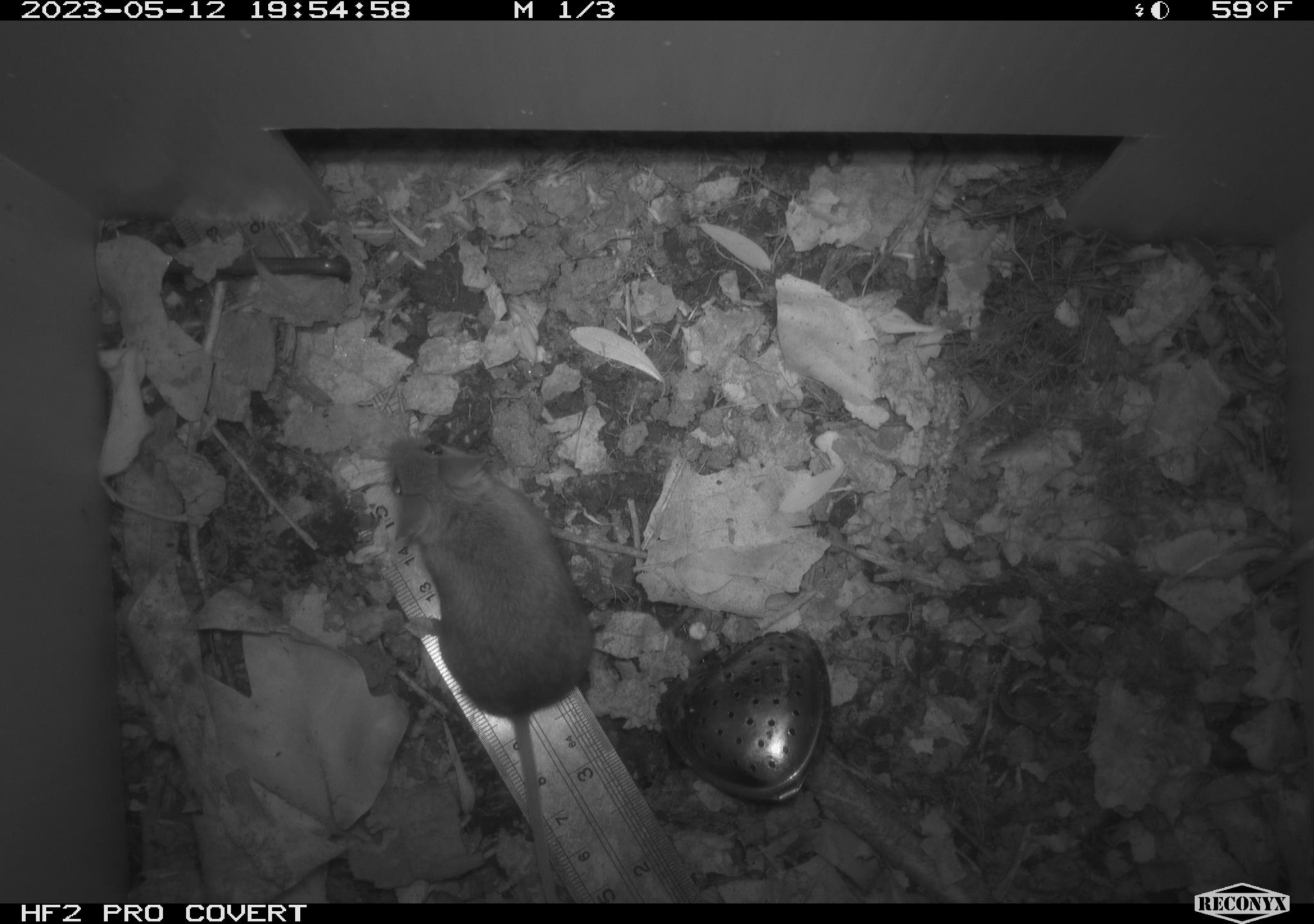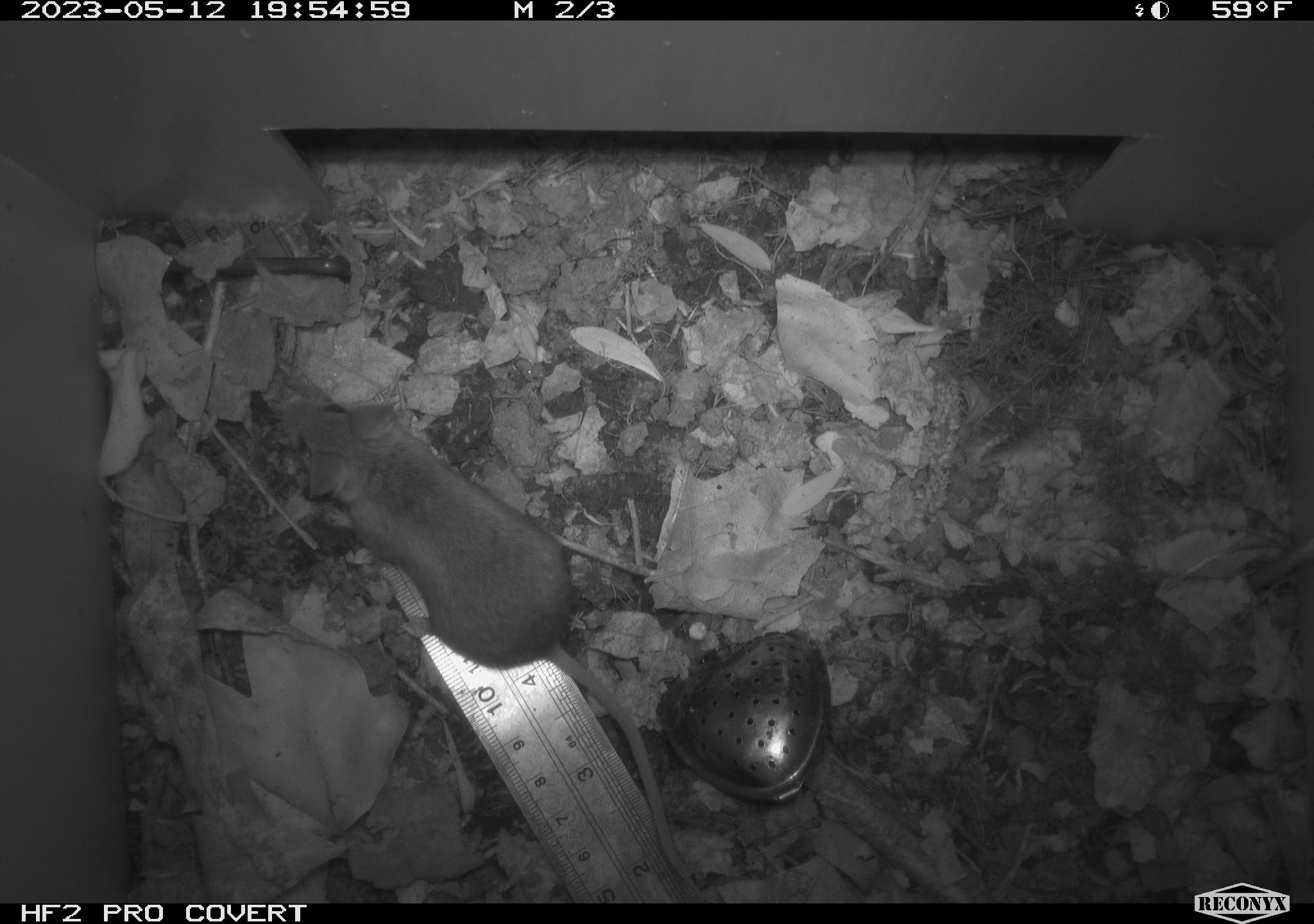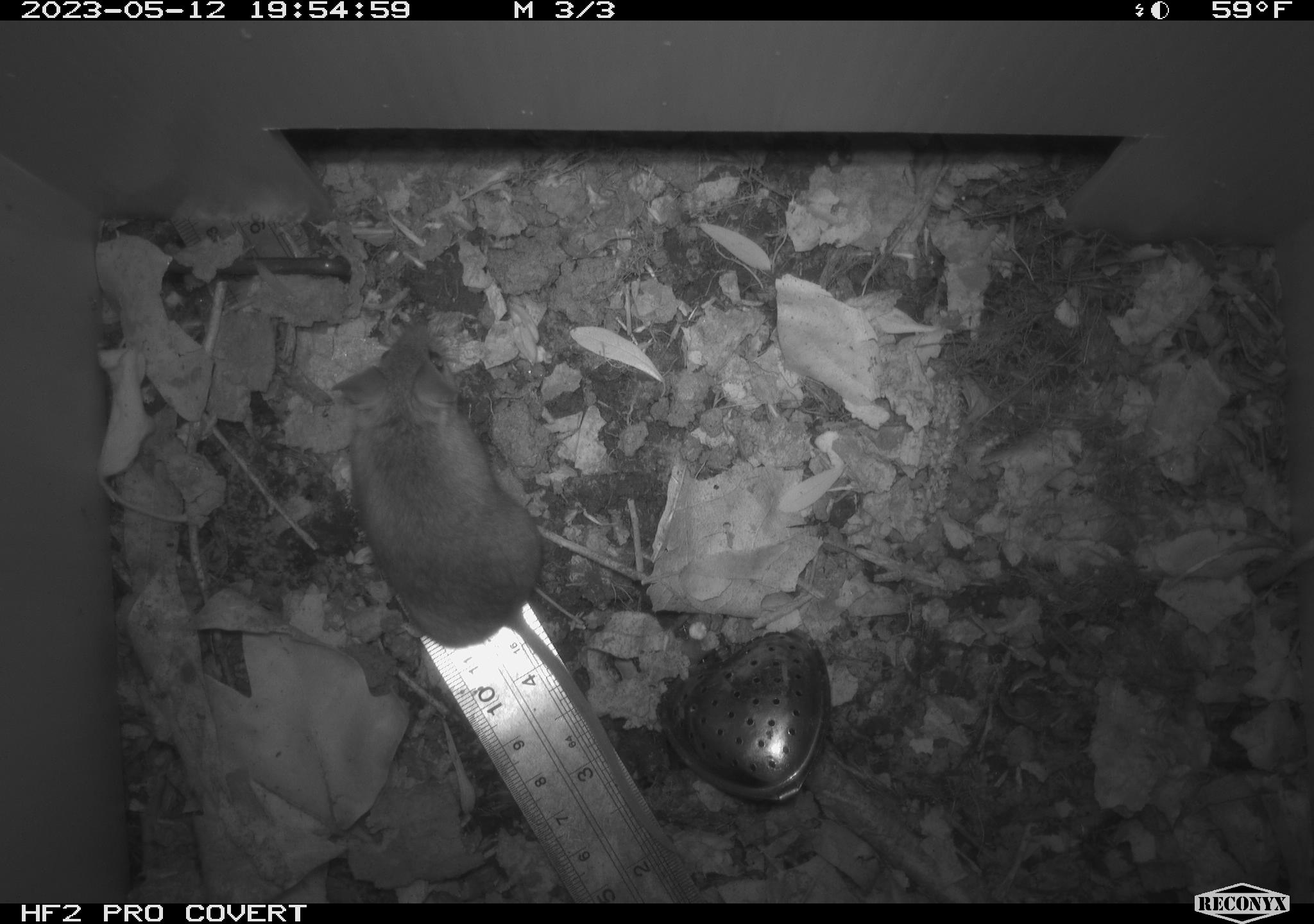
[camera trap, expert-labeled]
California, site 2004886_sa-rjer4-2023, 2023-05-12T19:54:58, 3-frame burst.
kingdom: Animalia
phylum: Chordata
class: Mammalia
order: Rodentia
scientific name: Rodentia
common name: mouse species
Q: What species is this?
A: Mouse species (Rodentia).